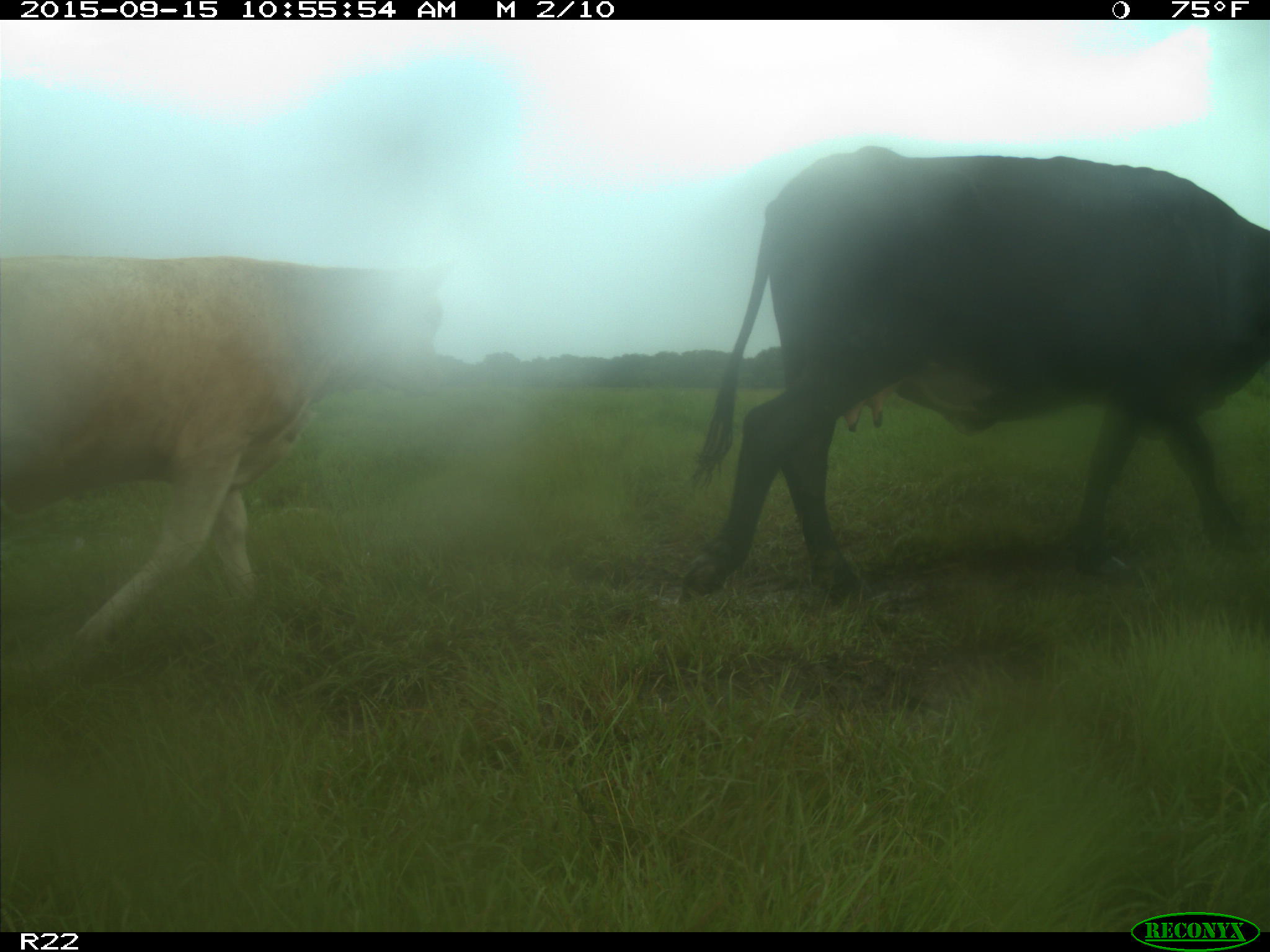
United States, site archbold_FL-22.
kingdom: Animalia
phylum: Chordata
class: Mammalia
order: Artiodactyla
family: Bovidae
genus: Bos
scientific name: Bos taurus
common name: domestic cow